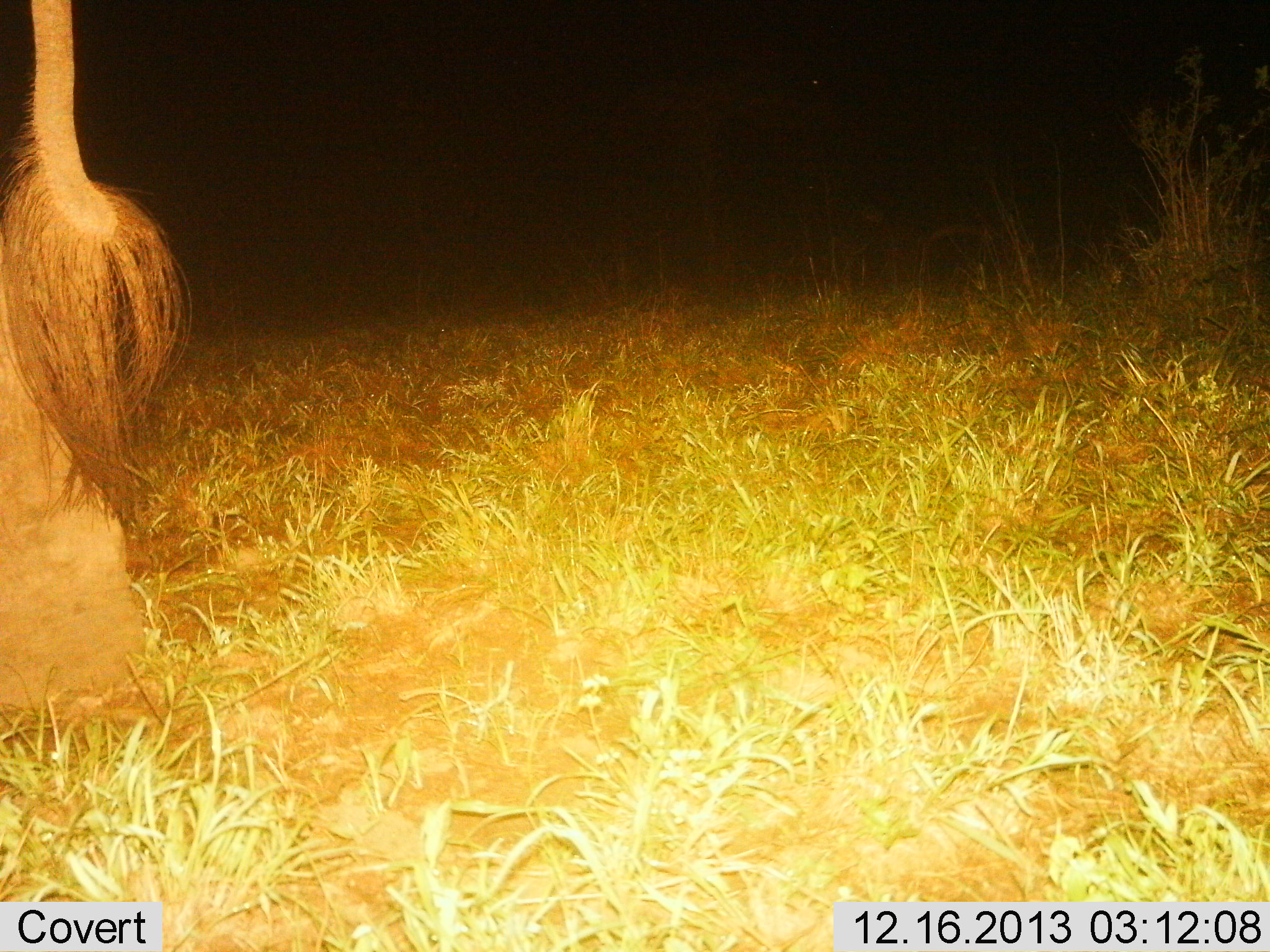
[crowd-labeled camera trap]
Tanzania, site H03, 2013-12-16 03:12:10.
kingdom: Animalia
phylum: Chordata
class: Mammalia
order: Proboscidea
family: Elephantidae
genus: Loxodonta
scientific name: Loxodonta africana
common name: african bush elephant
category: elephant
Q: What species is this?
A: Elephant (african bush elephant) (Loxodonta africana).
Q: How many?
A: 1.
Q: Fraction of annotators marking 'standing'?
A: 90%.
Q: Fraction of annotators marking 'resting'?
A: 0%.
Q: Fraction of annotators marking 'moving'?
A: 10%.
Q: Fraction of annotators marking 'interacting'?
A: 0%.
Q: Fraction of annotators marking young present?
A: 0%.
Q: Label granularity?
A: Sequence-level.